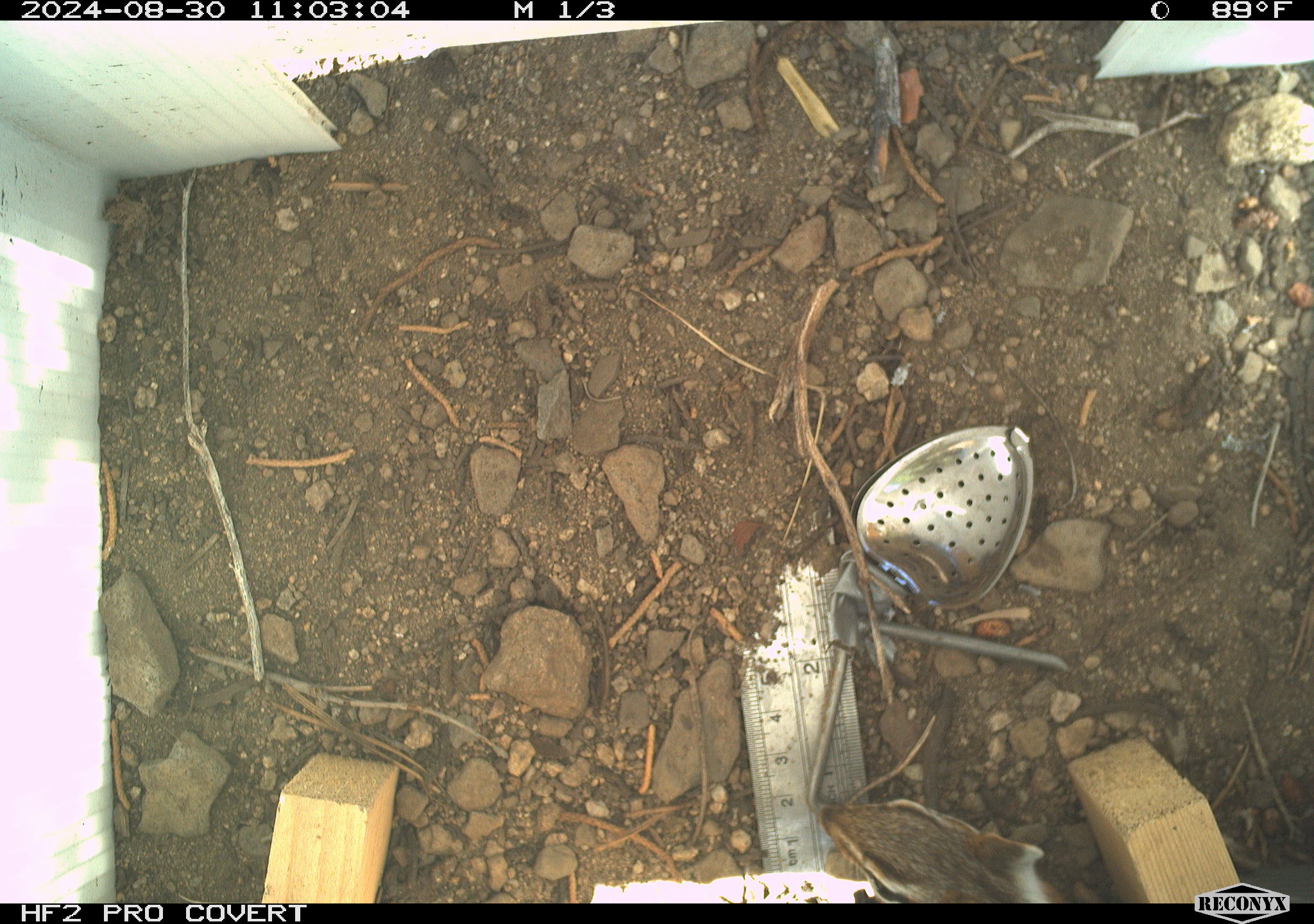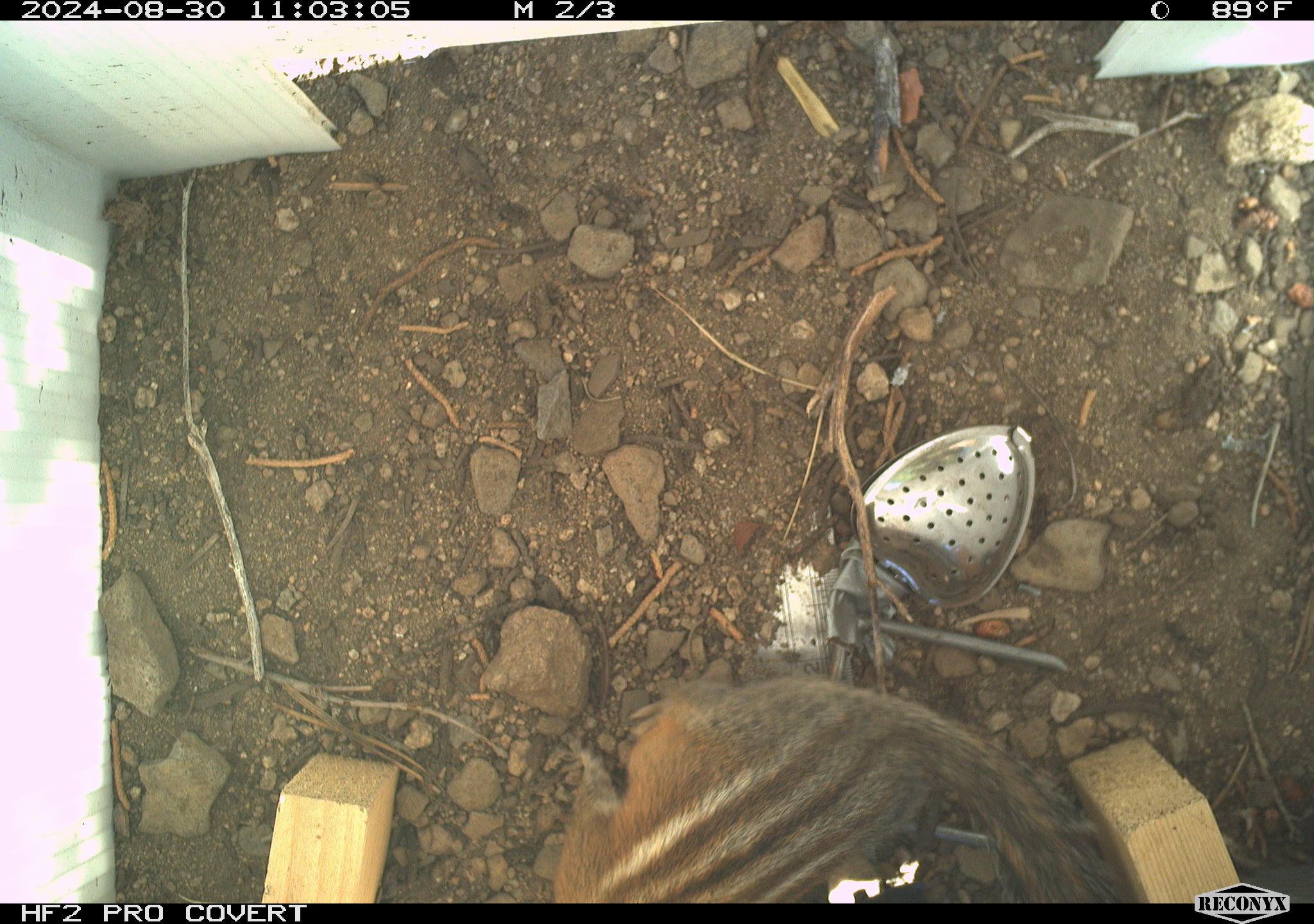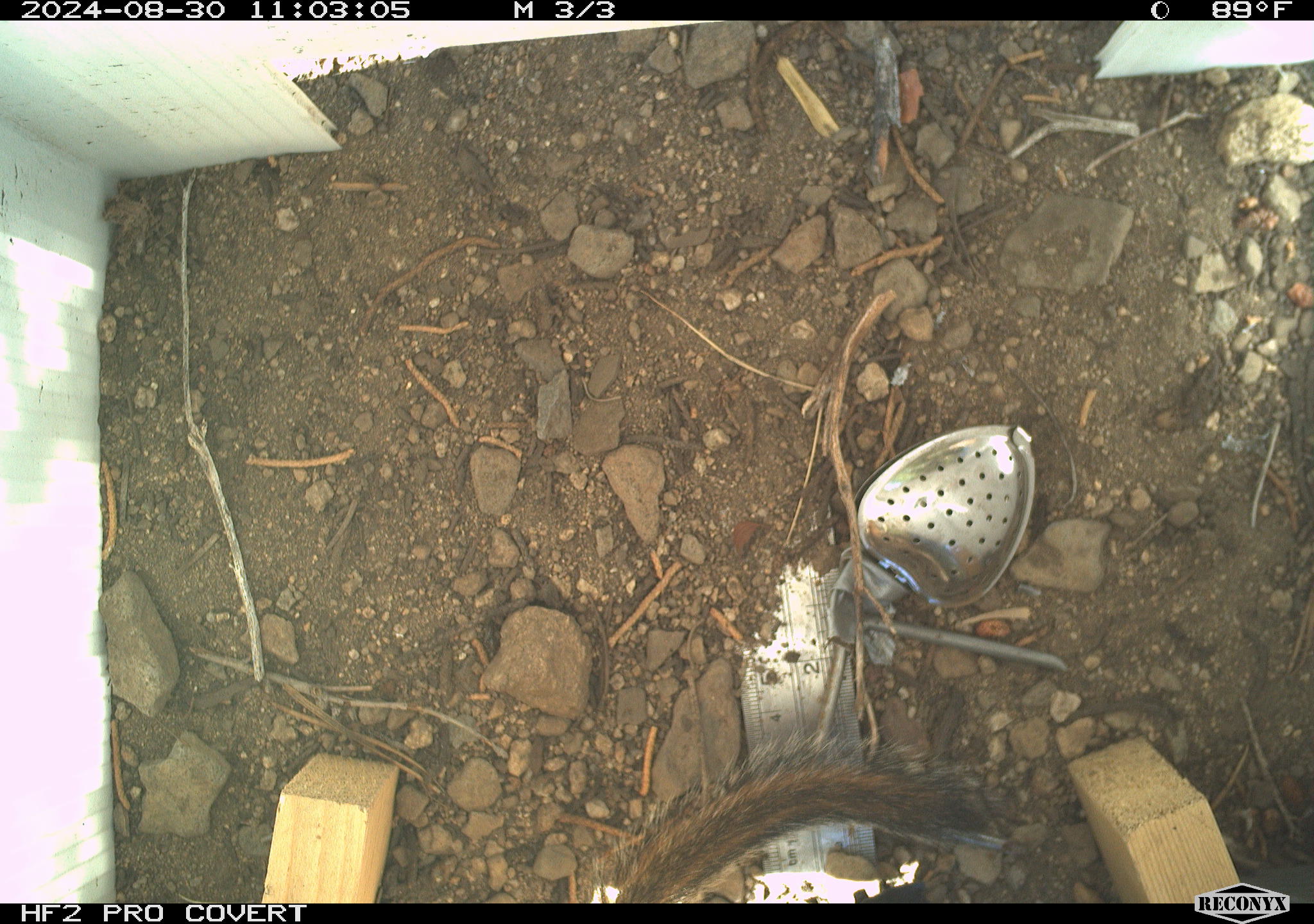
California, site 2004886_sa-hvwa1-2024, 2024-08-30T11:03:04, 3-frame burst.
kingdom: Animalia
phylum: Chordata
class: Mammalia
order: Rodentia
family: Sciuridae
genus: Neotamias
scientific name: Neotamias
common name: western chipmunks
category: neotamias species